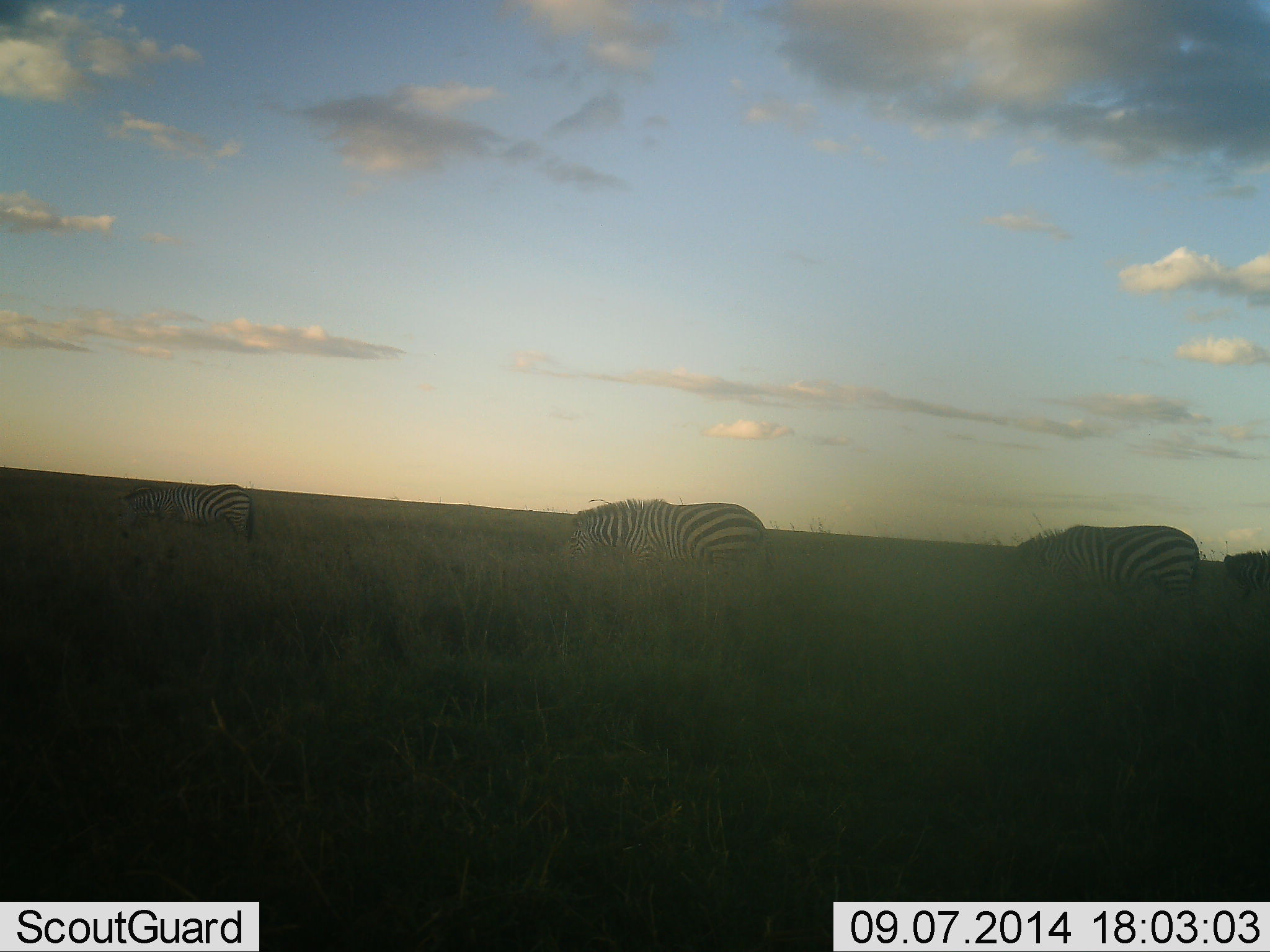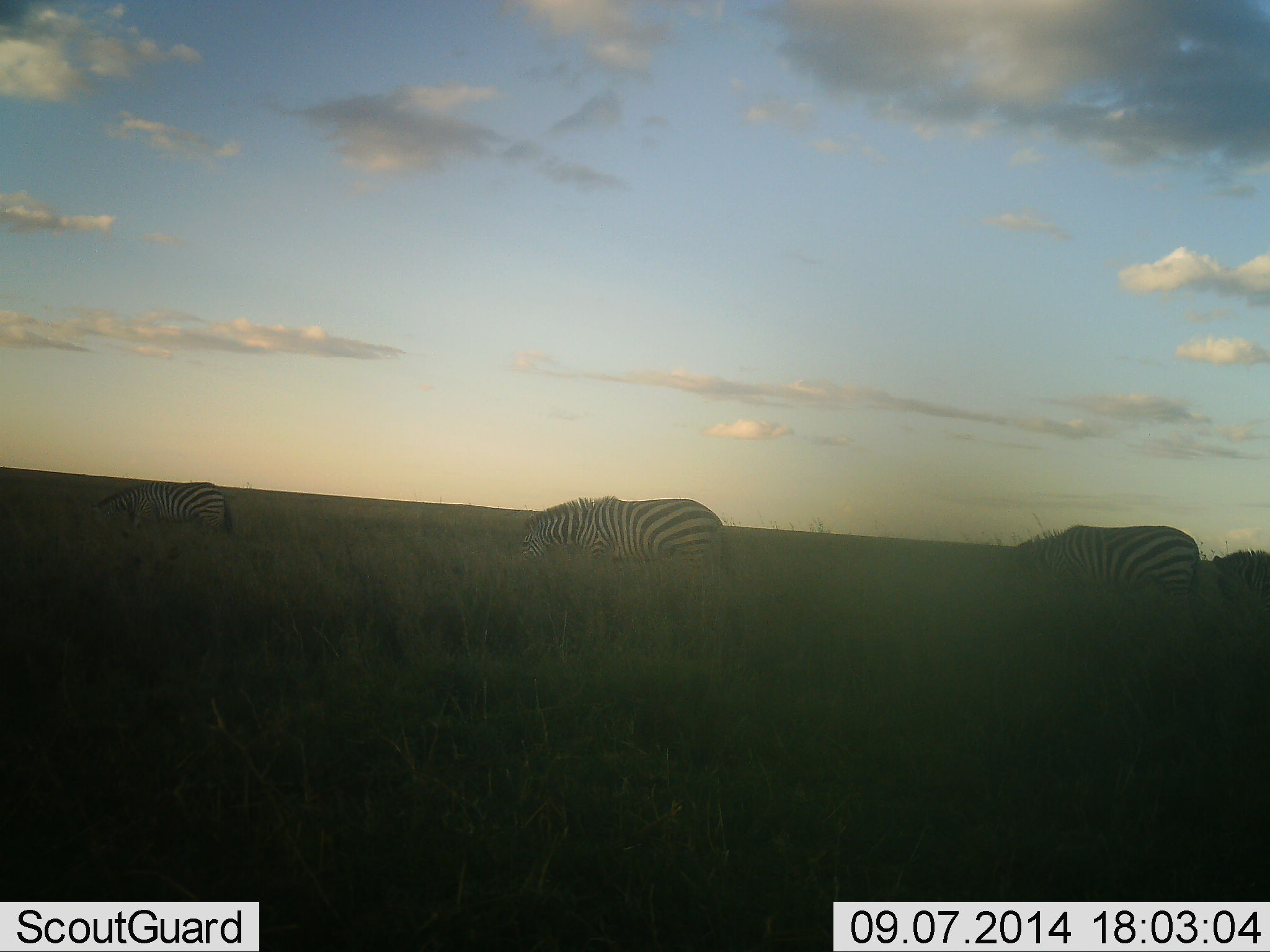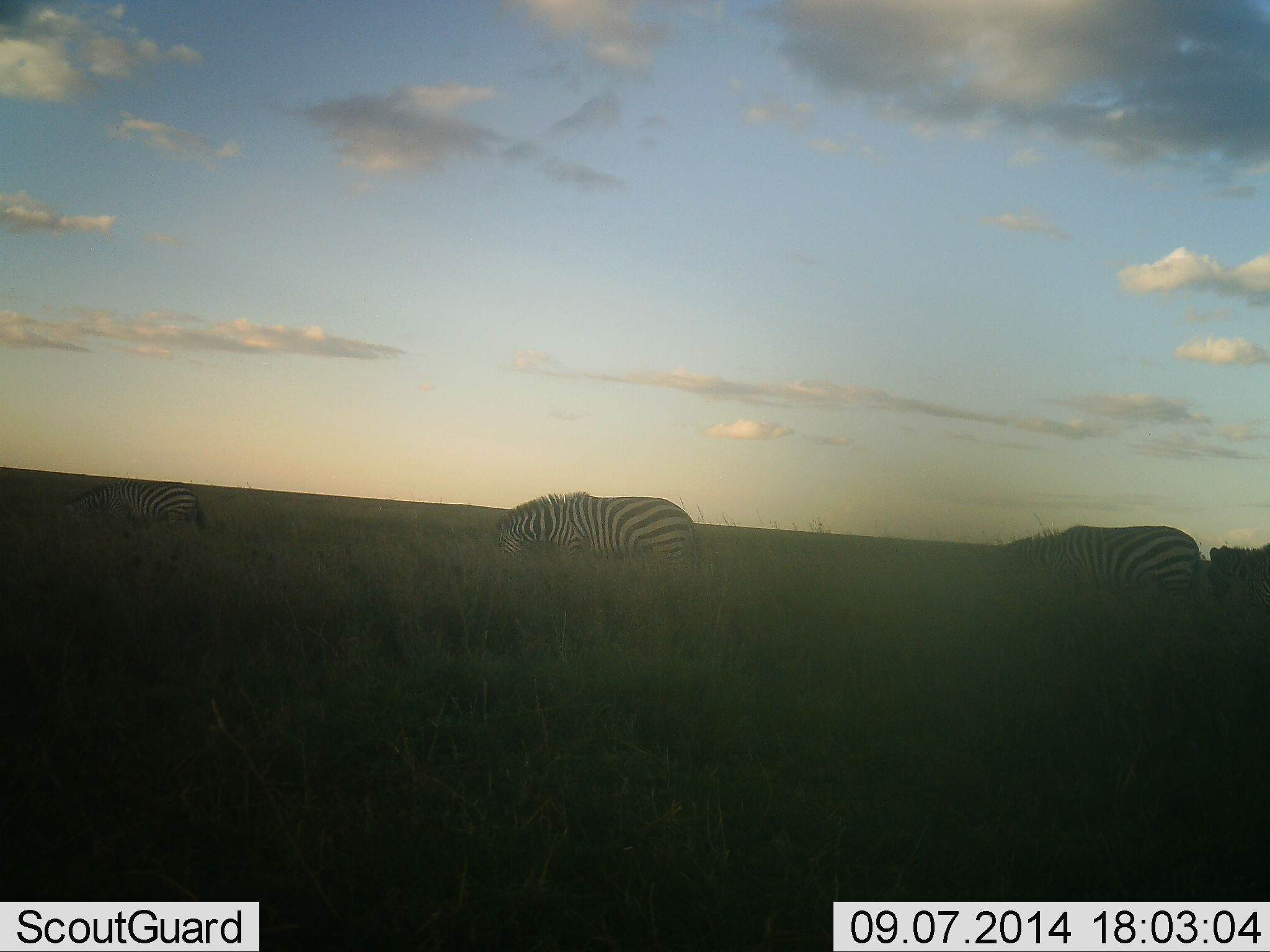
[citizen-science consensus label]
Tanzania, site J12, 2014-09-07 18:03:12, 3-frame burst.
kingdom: Animalia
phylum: Chordata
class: Mammalia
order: Perissodactyla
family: Equidae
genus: Equus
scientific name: Equus quagga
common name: plains zebra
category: zebra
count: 4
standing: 30%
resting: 0%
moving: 70%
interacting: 0%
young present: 0%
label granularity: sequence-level